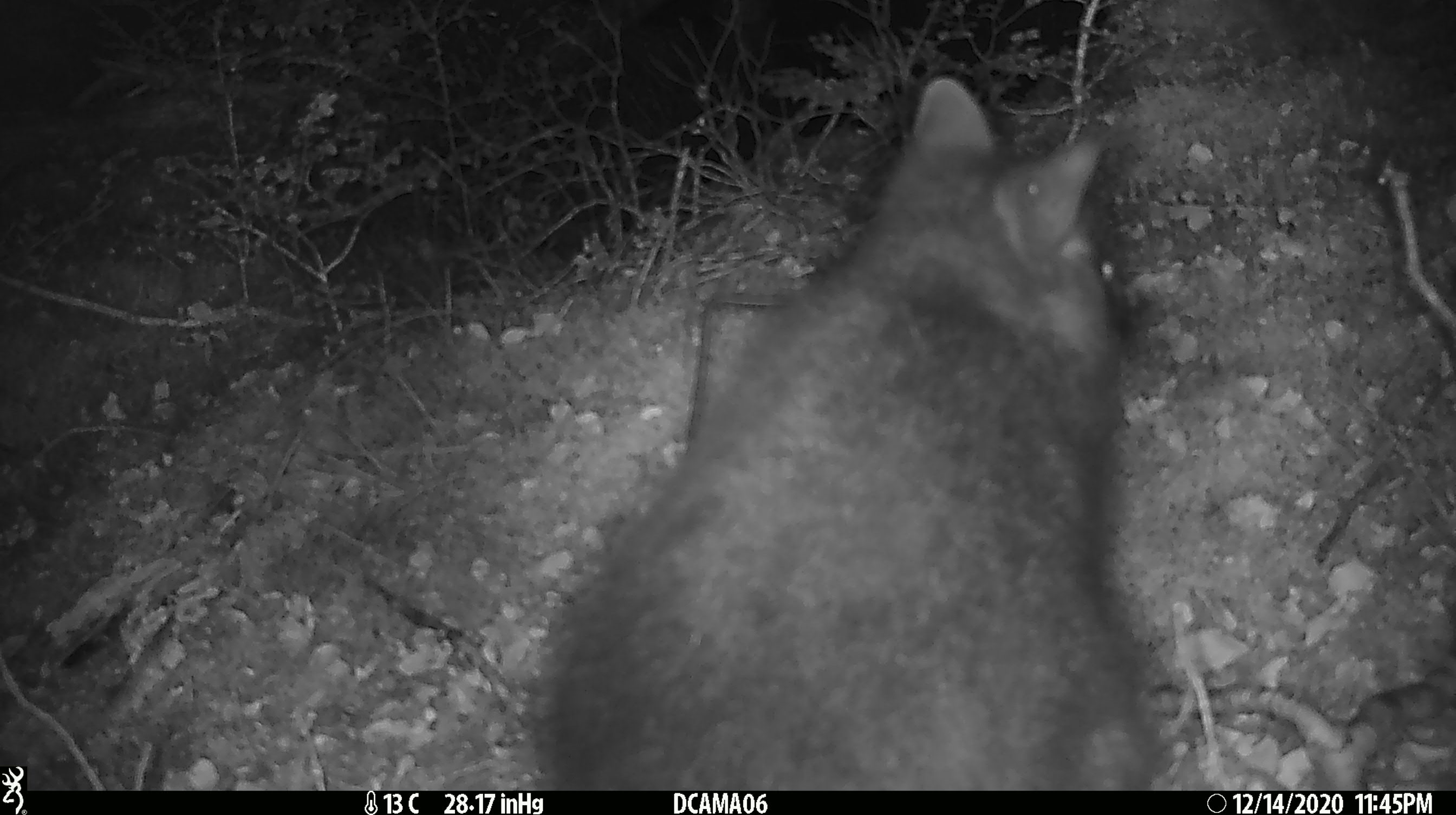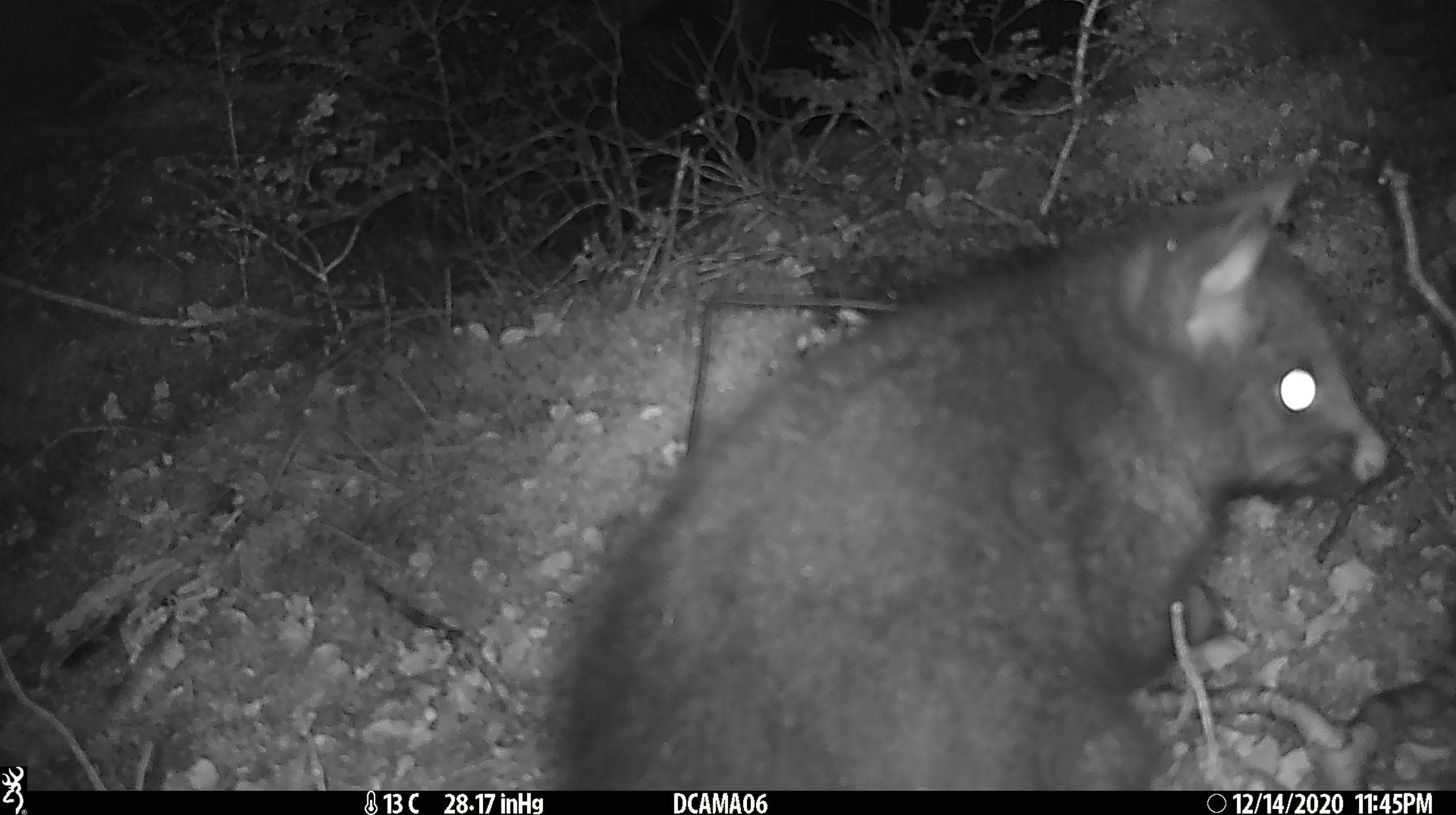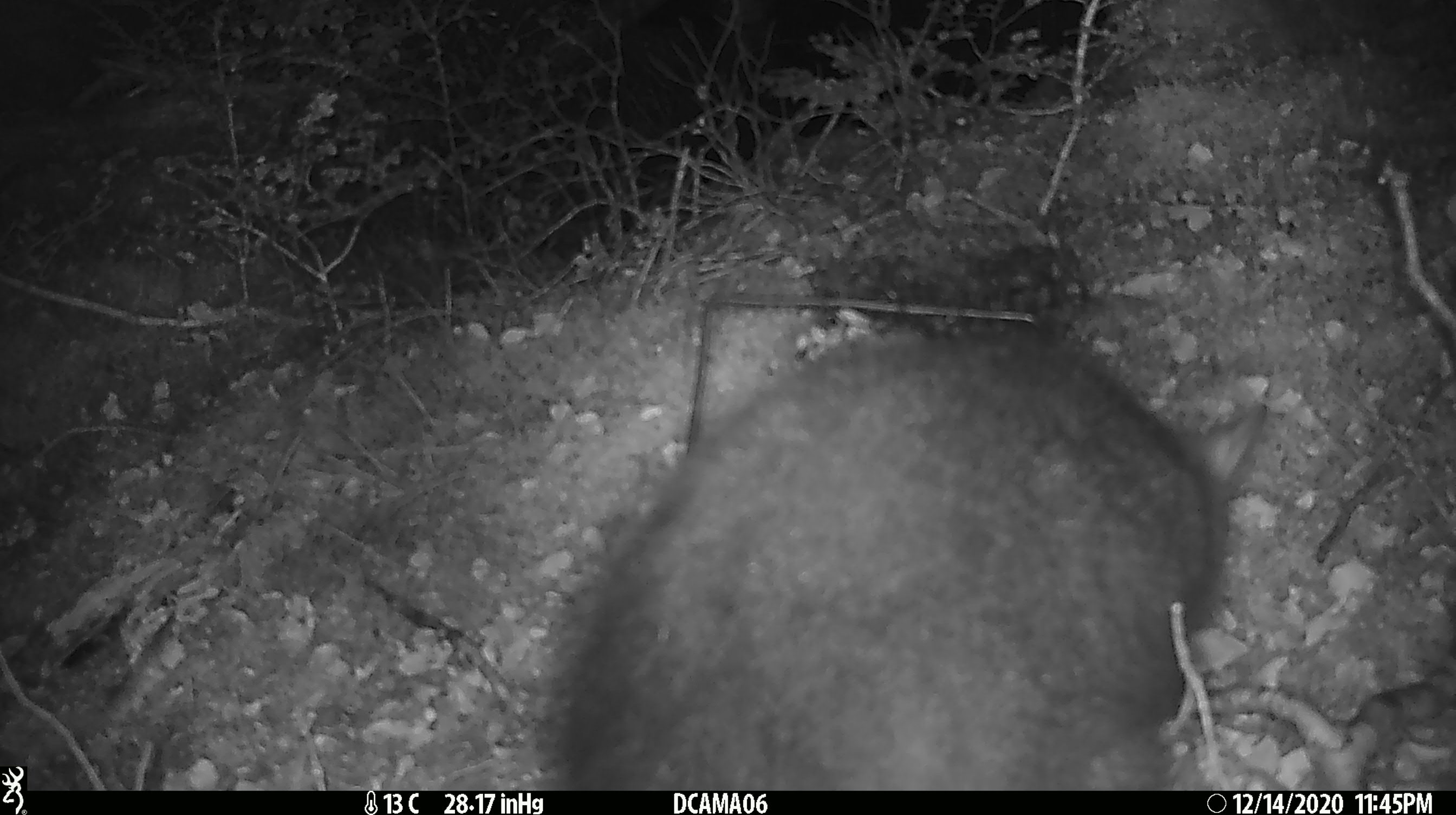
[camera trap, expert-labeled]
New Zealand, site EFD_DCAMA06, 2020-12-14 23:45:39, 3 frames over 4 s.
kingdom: Animalia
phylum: Chordata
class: Mammalia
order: Diprotodontia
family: Phalangeridae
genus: Trichosurus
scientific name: Trichosurus vulpecula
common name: common brushtail possum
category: possum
Possum (common brushtail possum) (Trichosurus vulpecula).